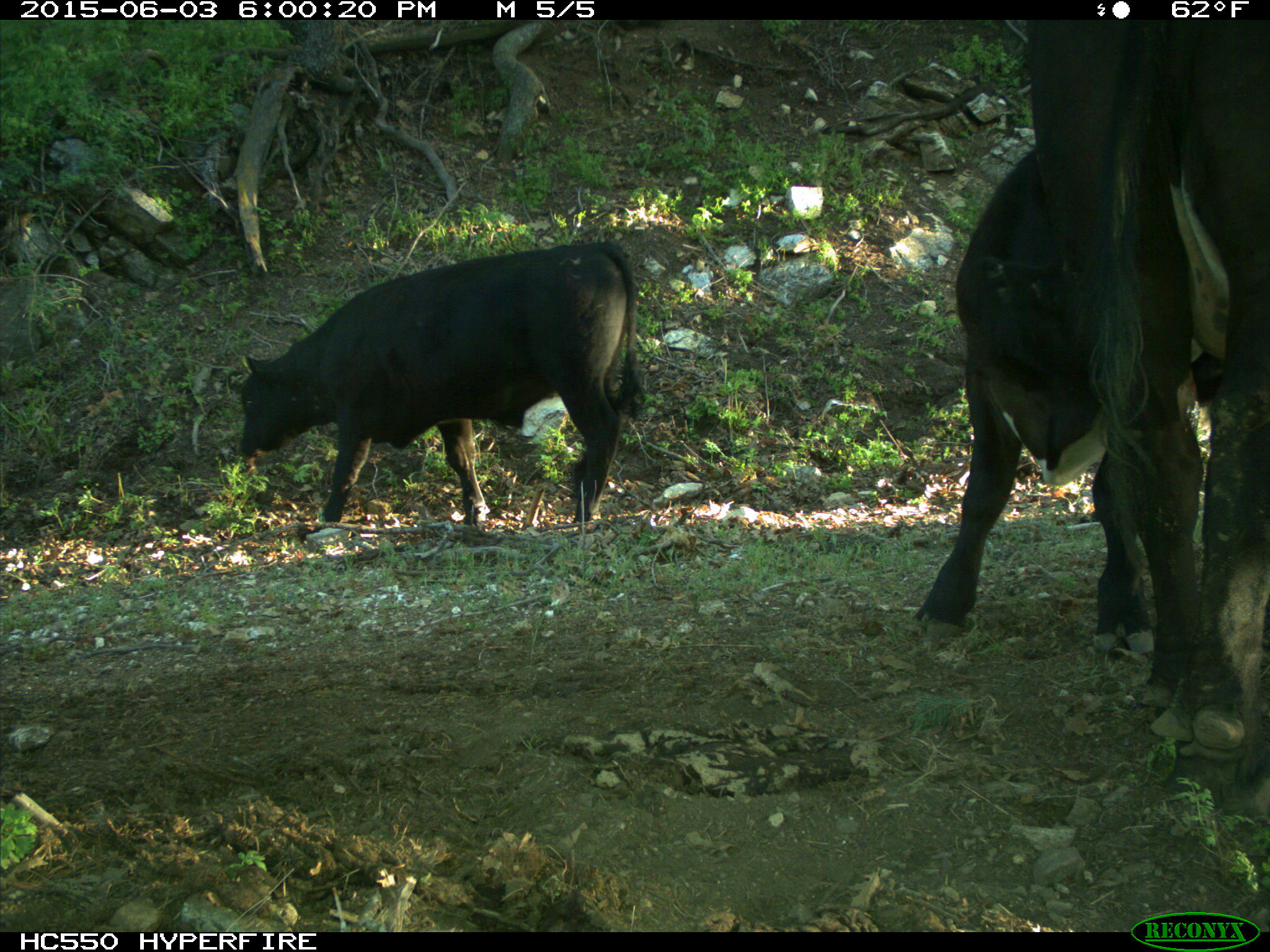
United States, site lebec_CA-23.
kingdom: Animalia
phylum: Chordata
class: Mammalia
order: Artiodactyla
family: Bovidae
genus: Bos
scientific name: Bos taurus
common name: domestic cow